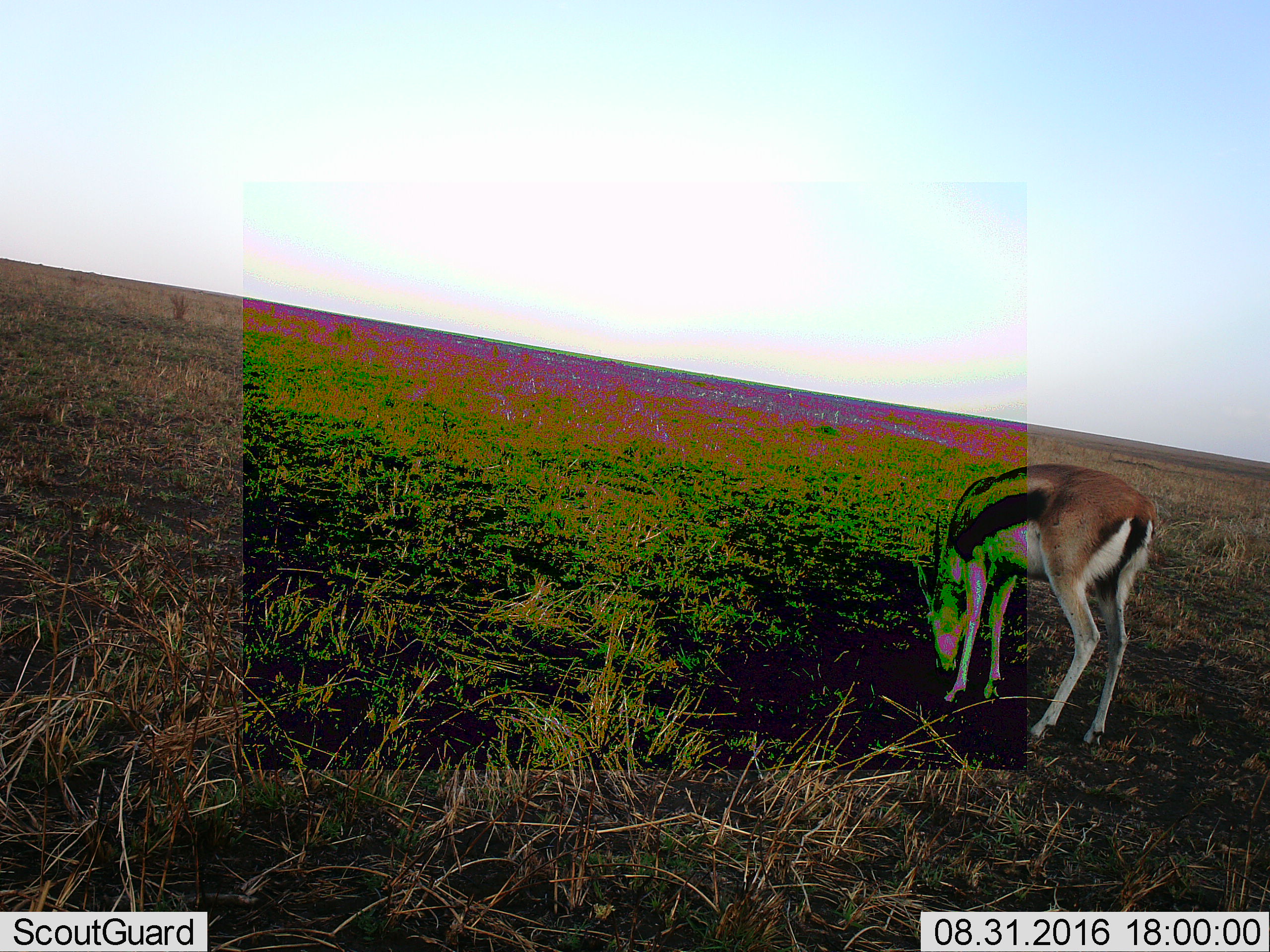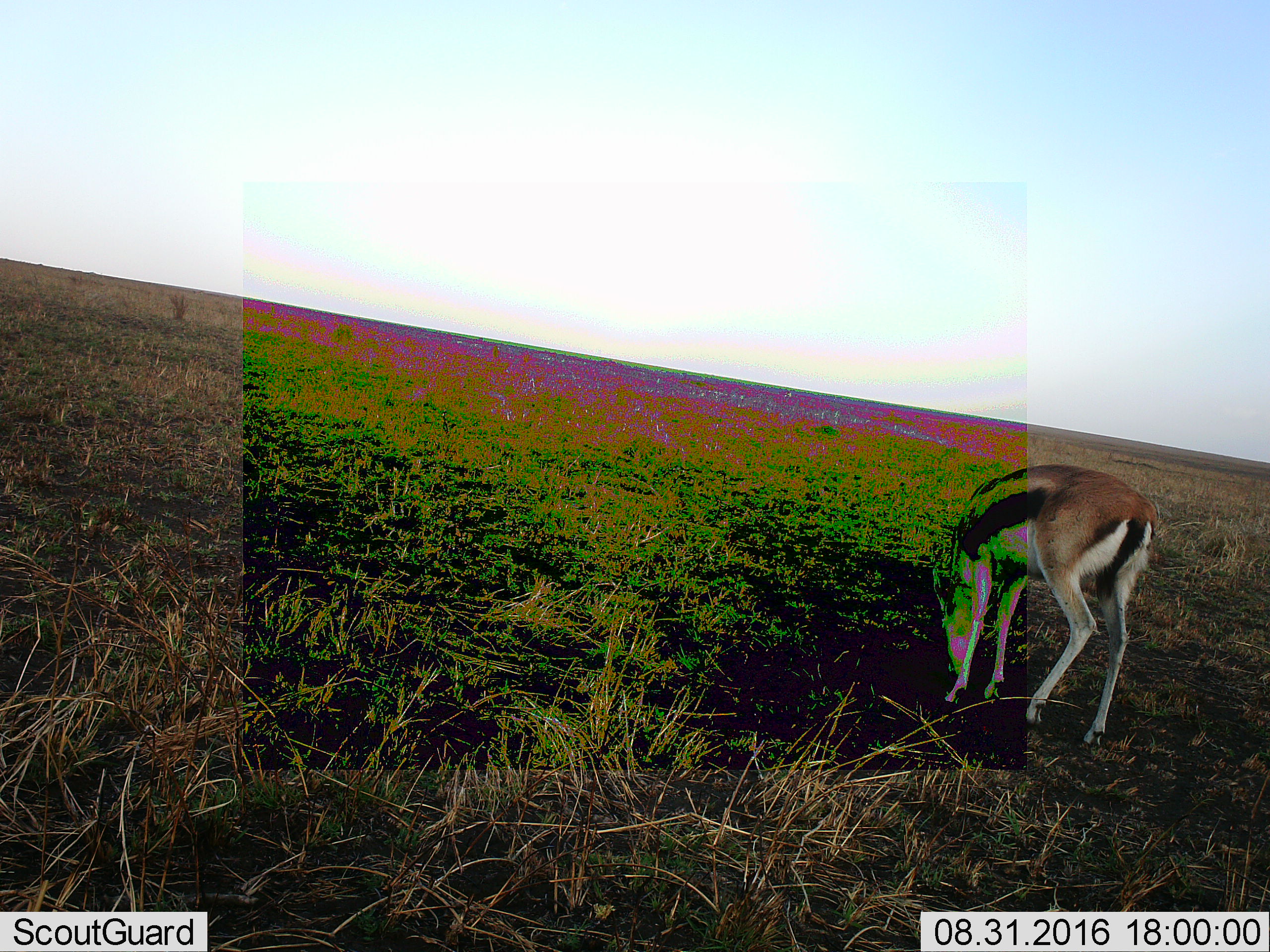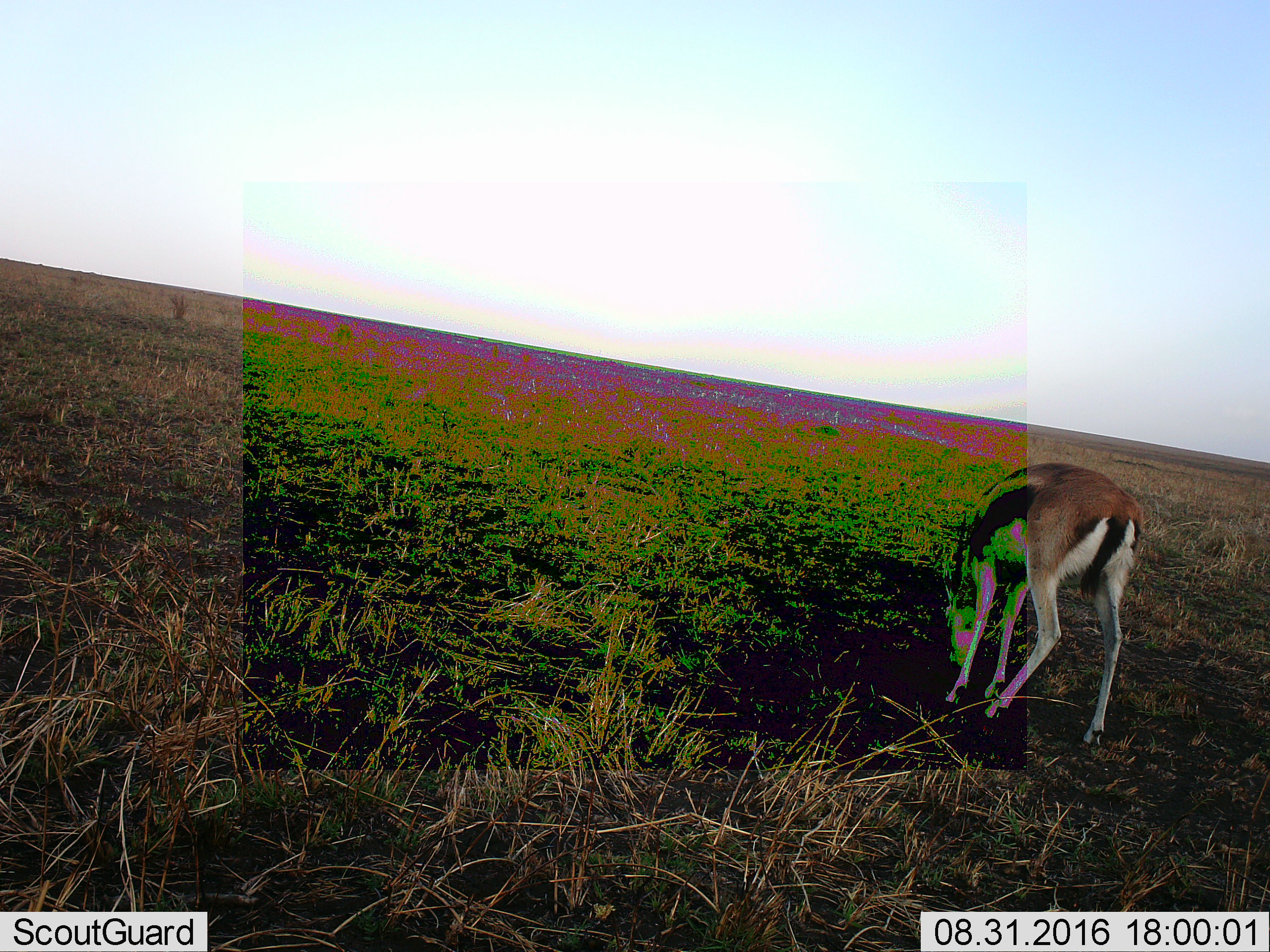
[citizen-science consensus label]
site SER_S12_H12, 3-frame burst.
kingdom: Animalia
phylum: Chordata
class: Mammalia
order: Artiodactyla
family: Bovidae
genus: Eudorcas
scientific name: Eudorcas thomsonii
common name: thomson's gazelle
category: gazellethomsons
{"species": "gazellethomsons (thomson's gazelle) (Eudorcas thomsonii)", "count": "1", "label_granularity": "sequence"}